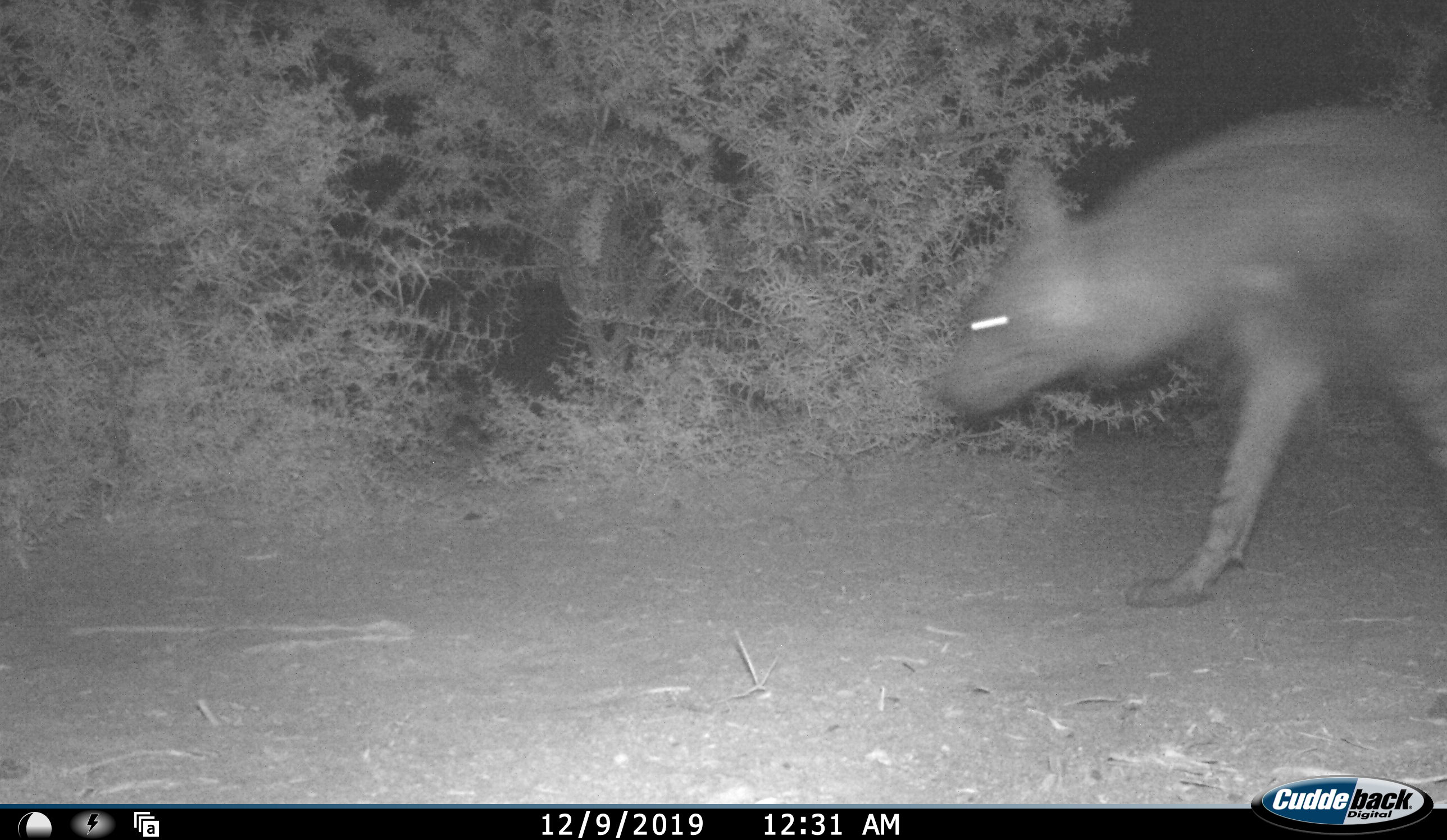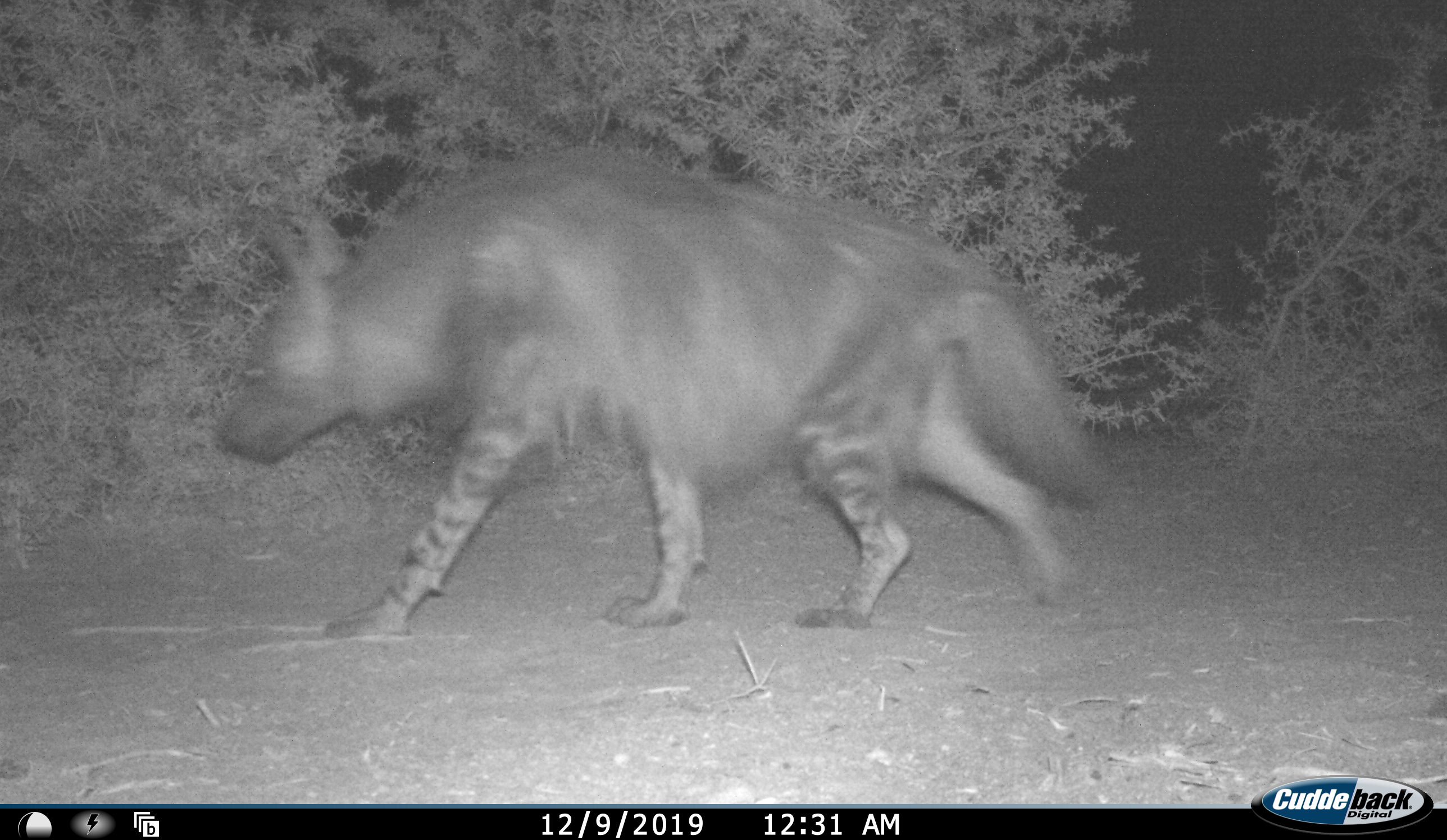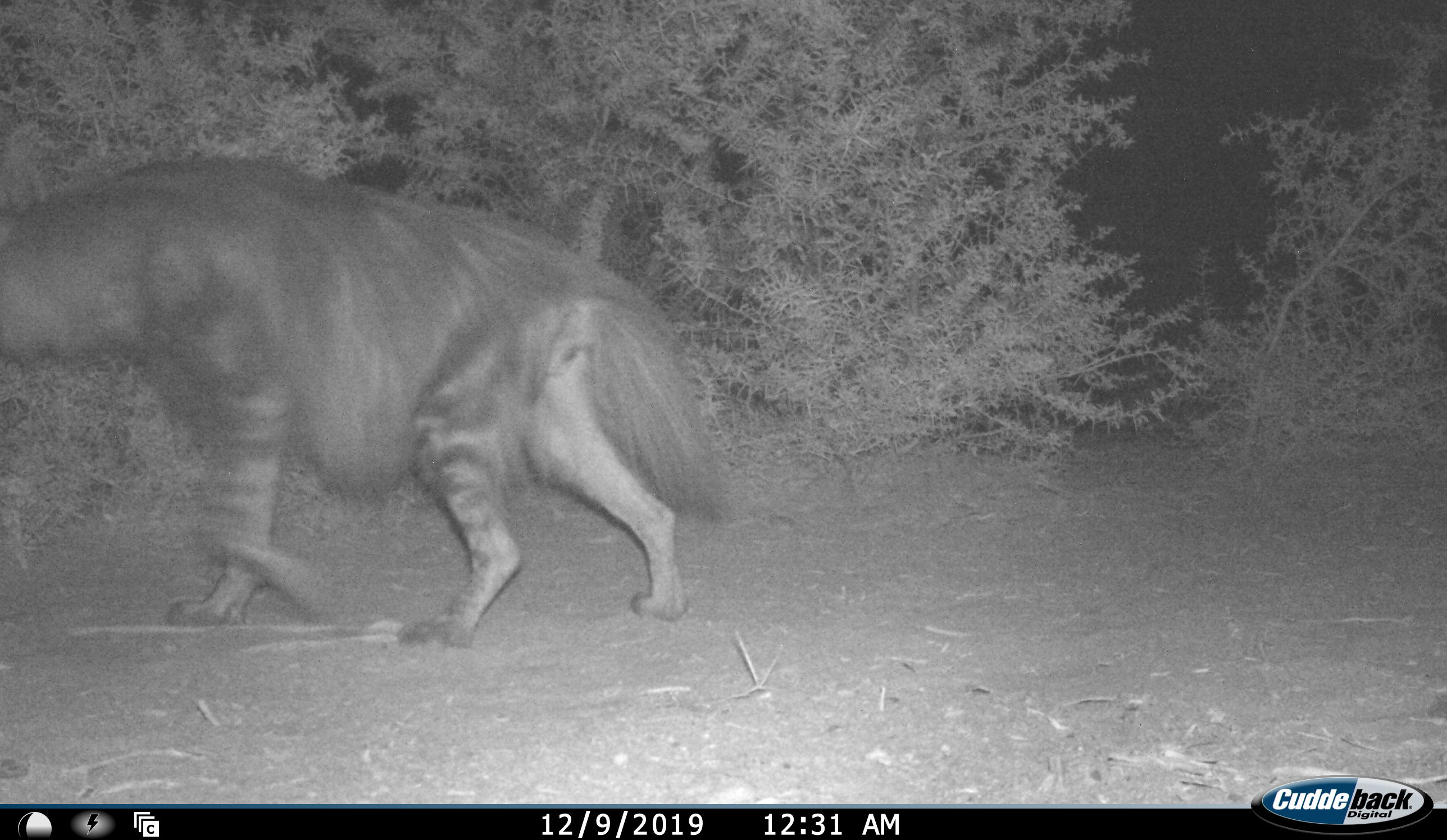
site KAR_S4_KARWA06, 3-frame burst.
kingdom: Animalia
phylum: Chordata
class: Mammalia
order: Carnivora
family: Hyaenidae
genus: Parahyaena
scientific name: Parahyaena brunnea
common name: brown hyena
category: hyenabrown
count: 1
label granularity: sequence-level